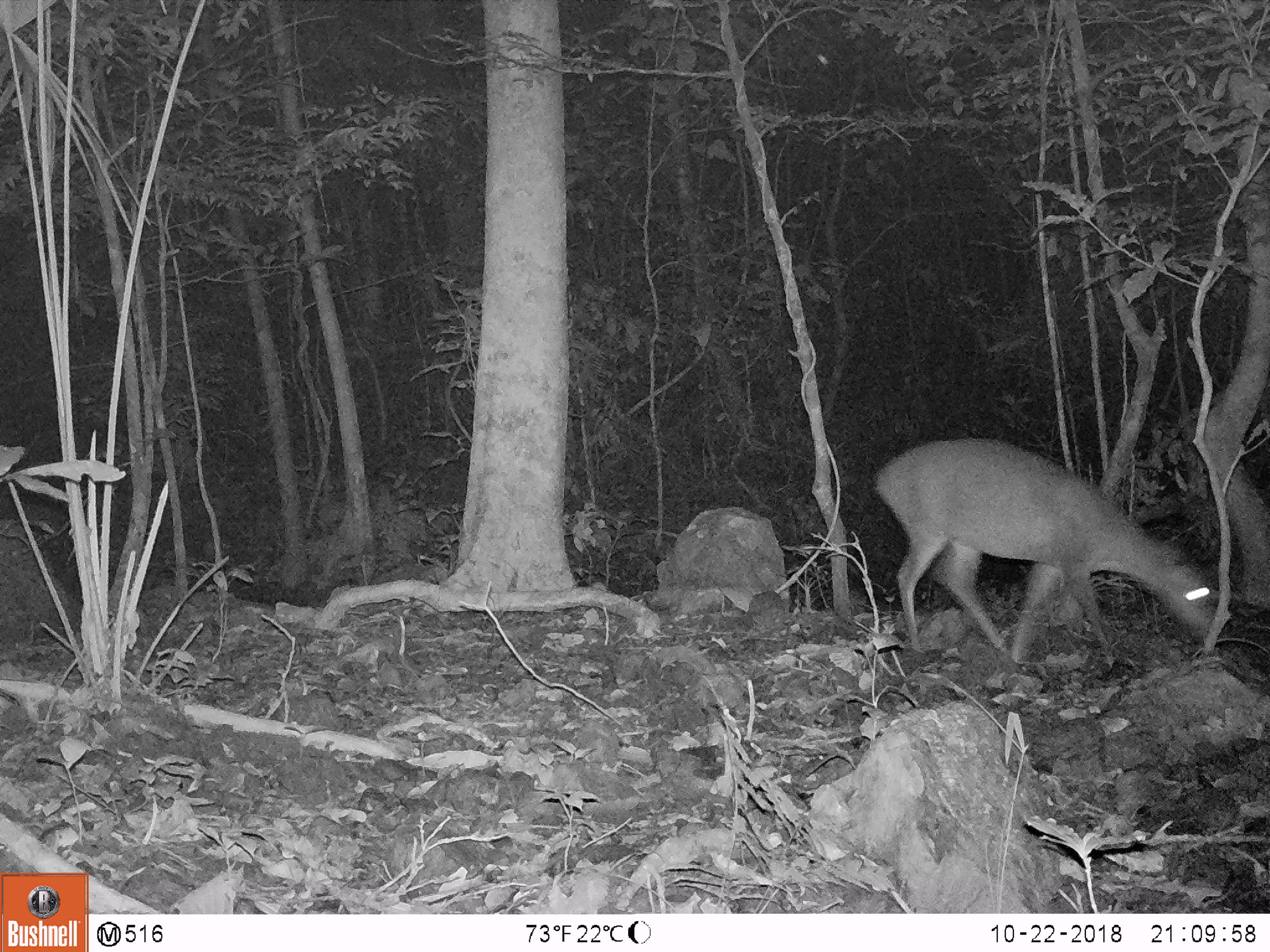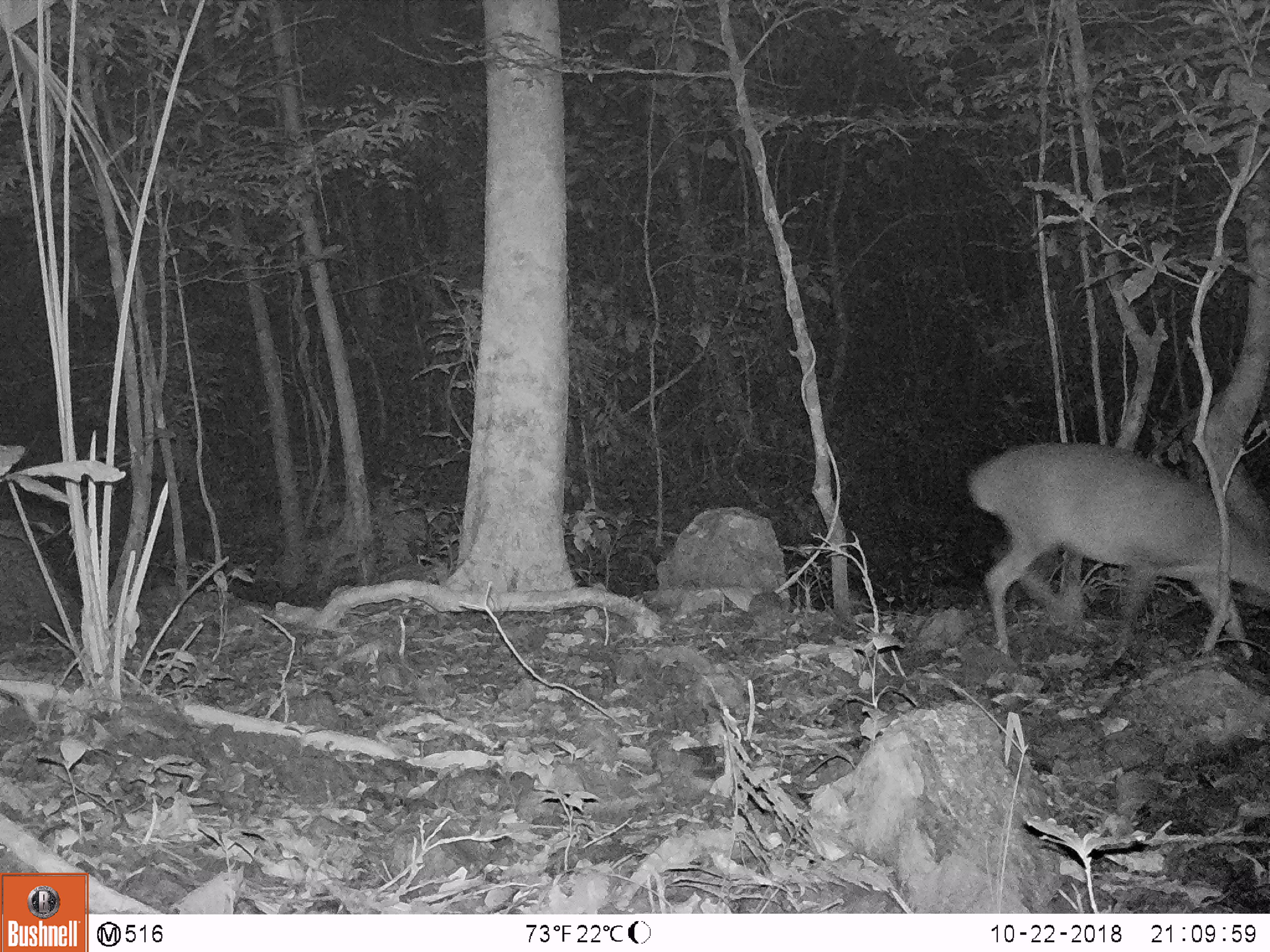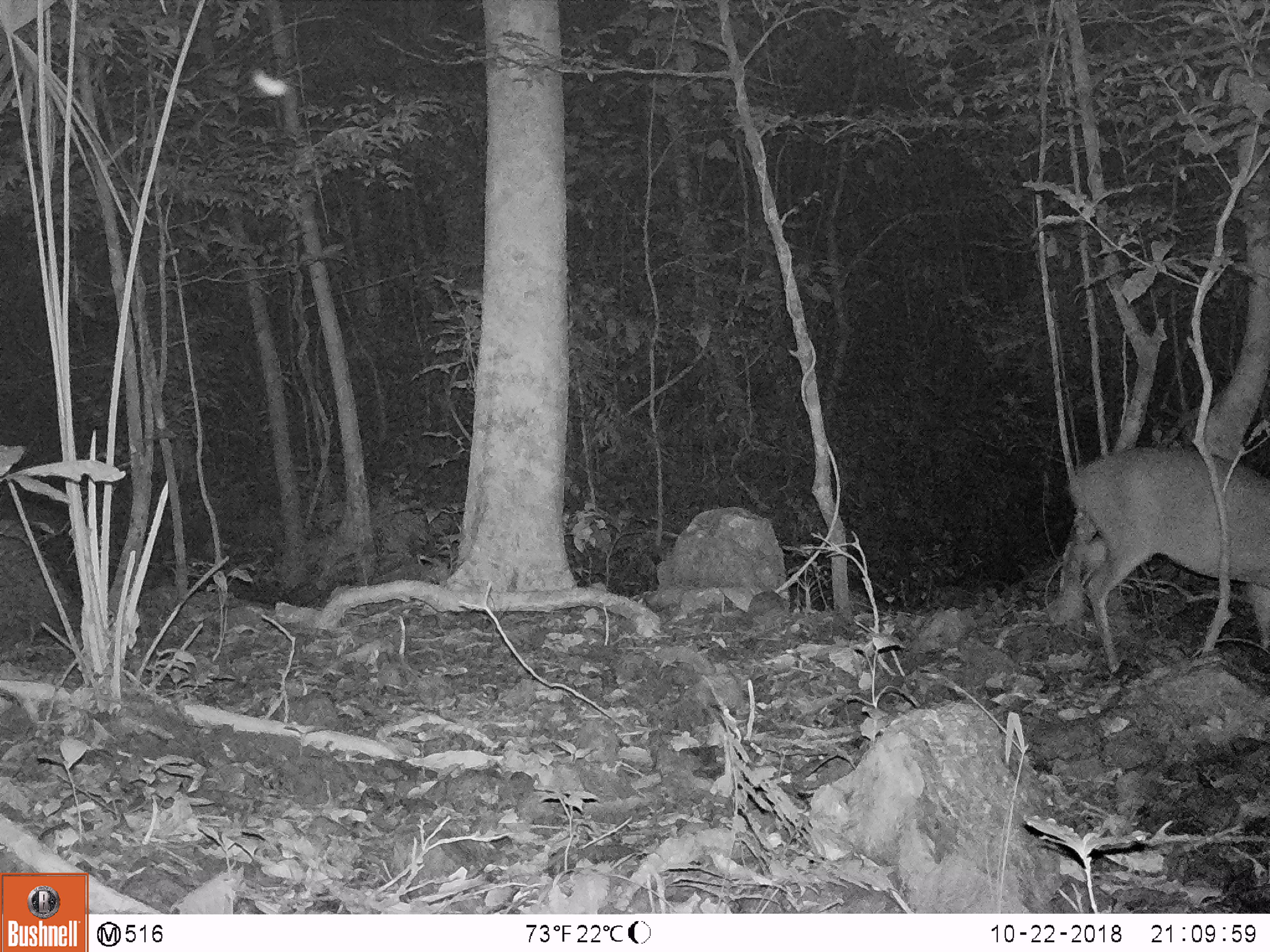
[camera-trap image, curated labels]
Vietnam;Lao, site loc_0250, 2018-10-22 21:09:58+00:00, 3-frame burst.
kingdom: Animalia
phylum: Chordata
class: Mammalia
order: Artiodactyla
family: Cervidae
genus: Muntiacus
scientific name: Muntiacus vuquangensis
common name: large-antlered muntjac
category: large antlered muntjac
Large antlered muntjac (large-antlered muntjac) (Muntiacus vuquangensis). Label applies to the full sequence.